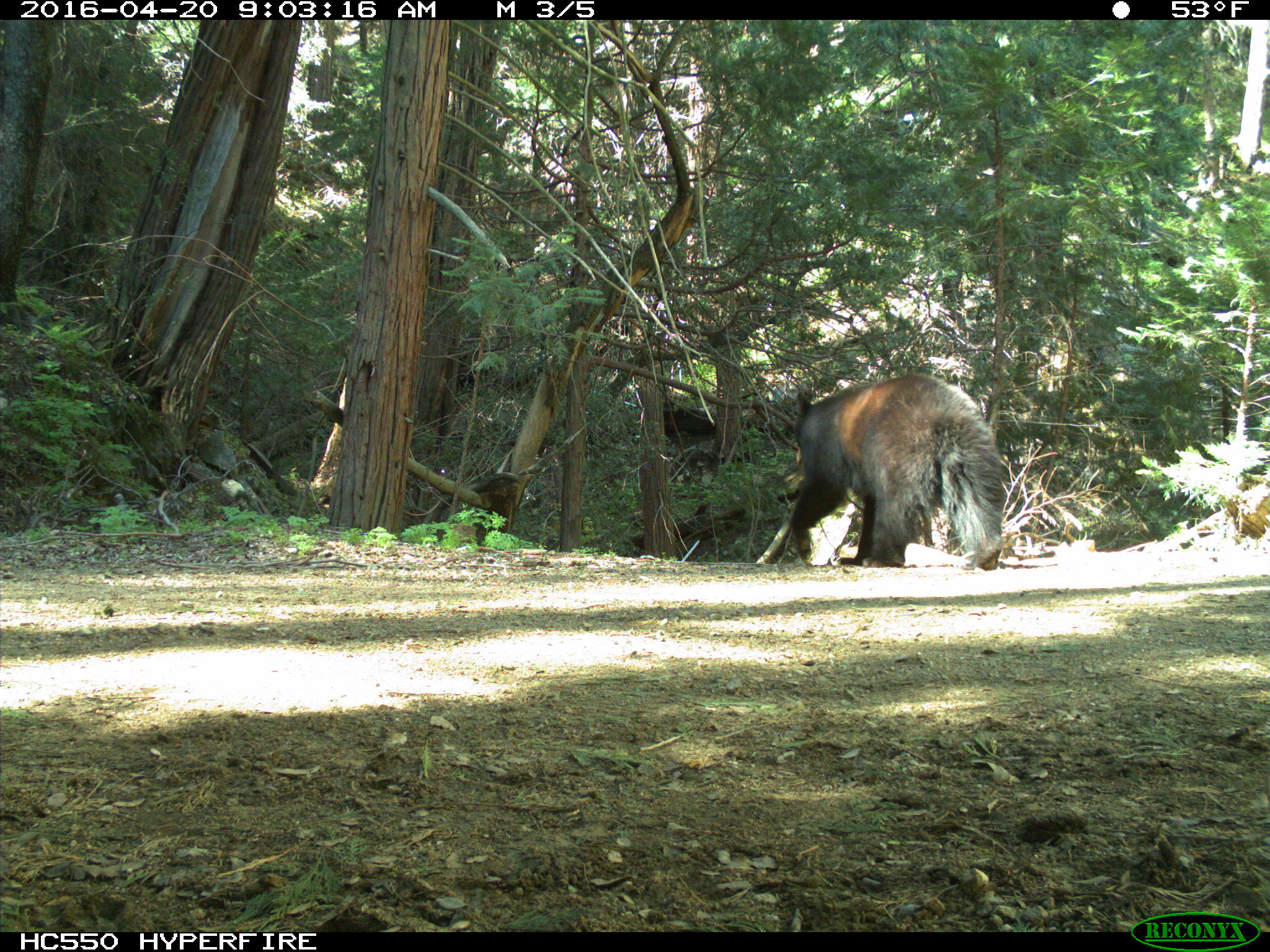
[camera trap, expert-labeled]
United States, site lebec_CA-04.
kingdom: Animalia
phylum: Chordata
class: Mammalia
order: Carnivora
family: Ursidae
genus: Ursus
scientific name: Ursus americanus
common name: american black bear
Ursus americanus (american black bear).